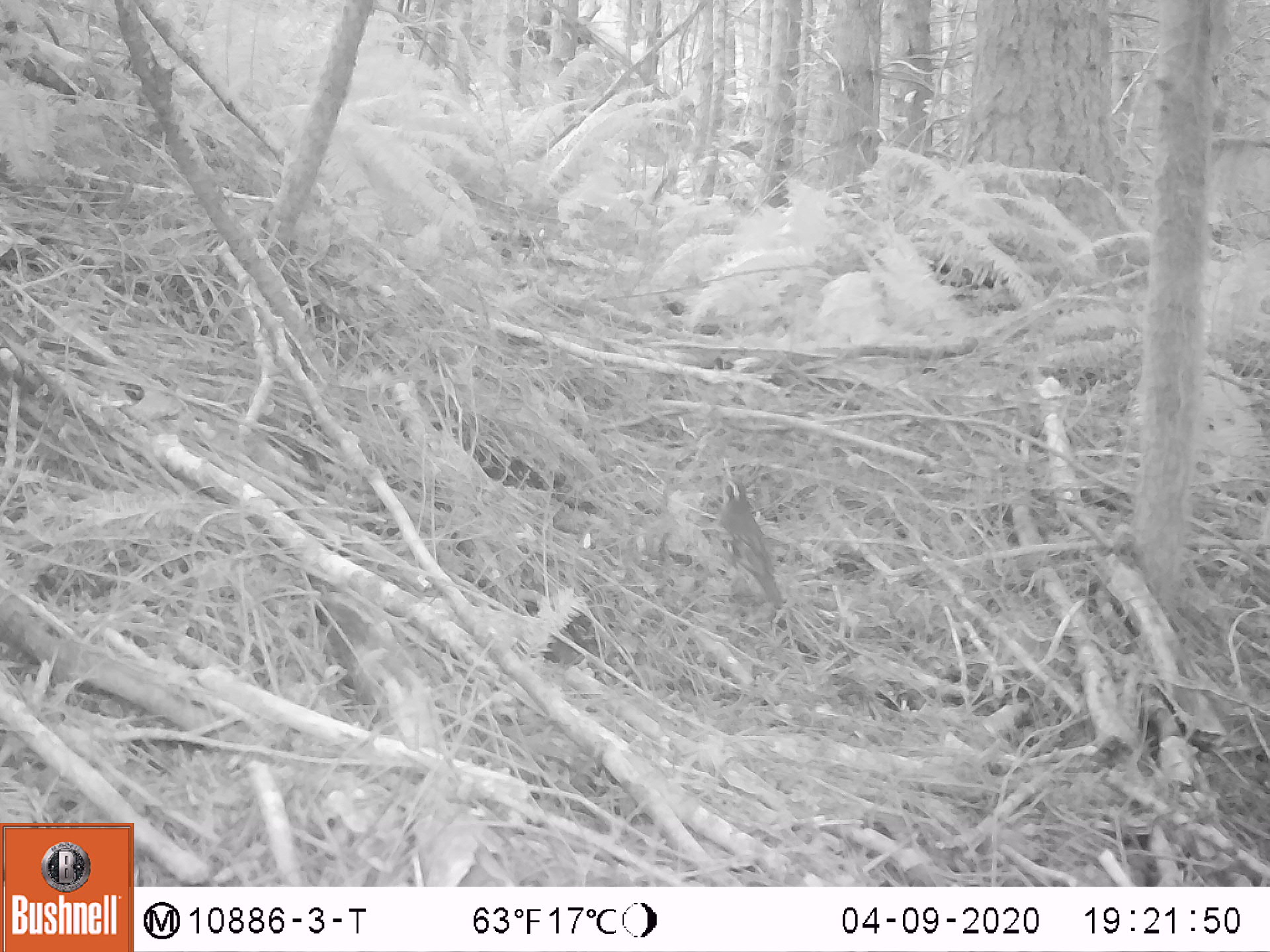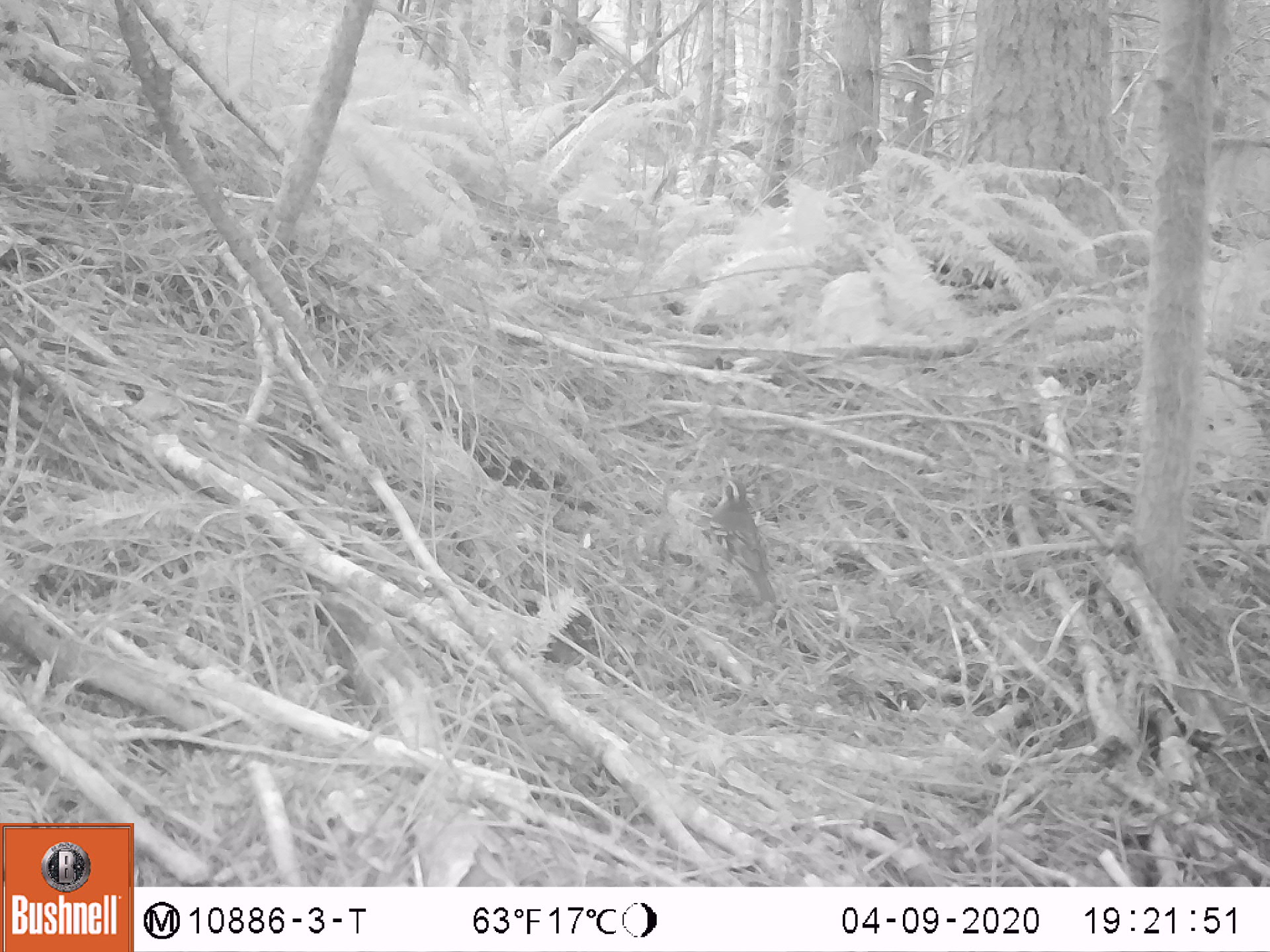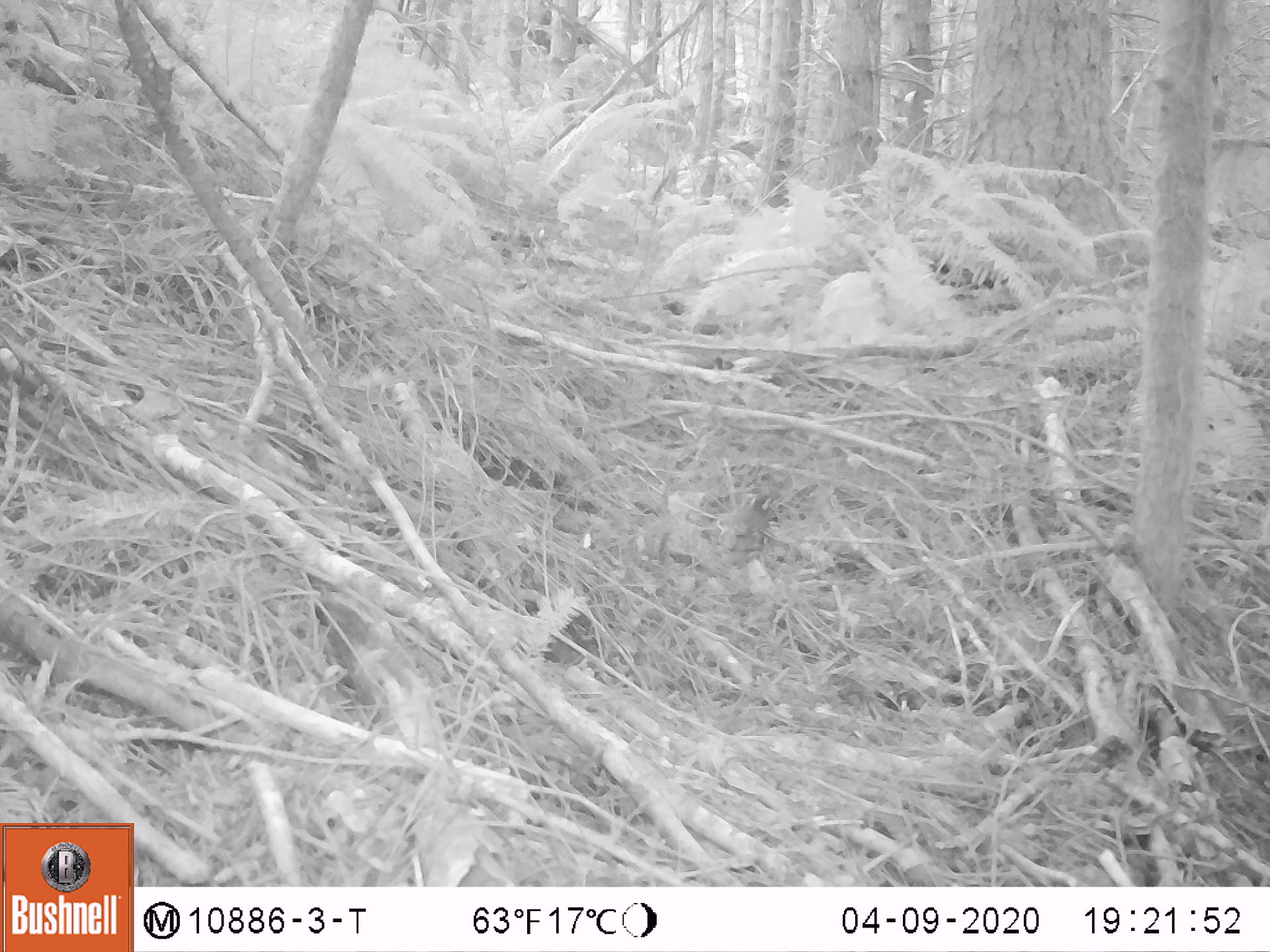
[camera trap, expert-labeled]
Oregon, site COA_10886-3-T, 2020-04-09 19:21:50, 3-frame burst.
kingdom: Animalia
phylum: Chordata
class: Aves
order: Passeriformes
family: Turdidae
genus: Ixoreus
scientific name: Ixoreus naevius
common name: varied thrush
Varied thrush (Ixoreus naevius).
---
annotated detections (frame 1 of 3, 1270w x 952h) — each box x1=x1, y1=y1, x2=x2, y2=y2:
varied thrush: x1=709, y1=469, x2=786, y2=614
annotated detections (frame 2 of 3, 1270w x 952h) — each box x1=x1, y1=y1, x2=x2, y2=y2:
varied thrush: x1=708, y1=472, x2=786, y2=614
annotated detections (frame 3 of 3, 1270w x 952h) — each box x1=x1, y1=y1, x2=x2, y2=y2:
varied thrush: x1=713, y1=487, x2=779, y2=572